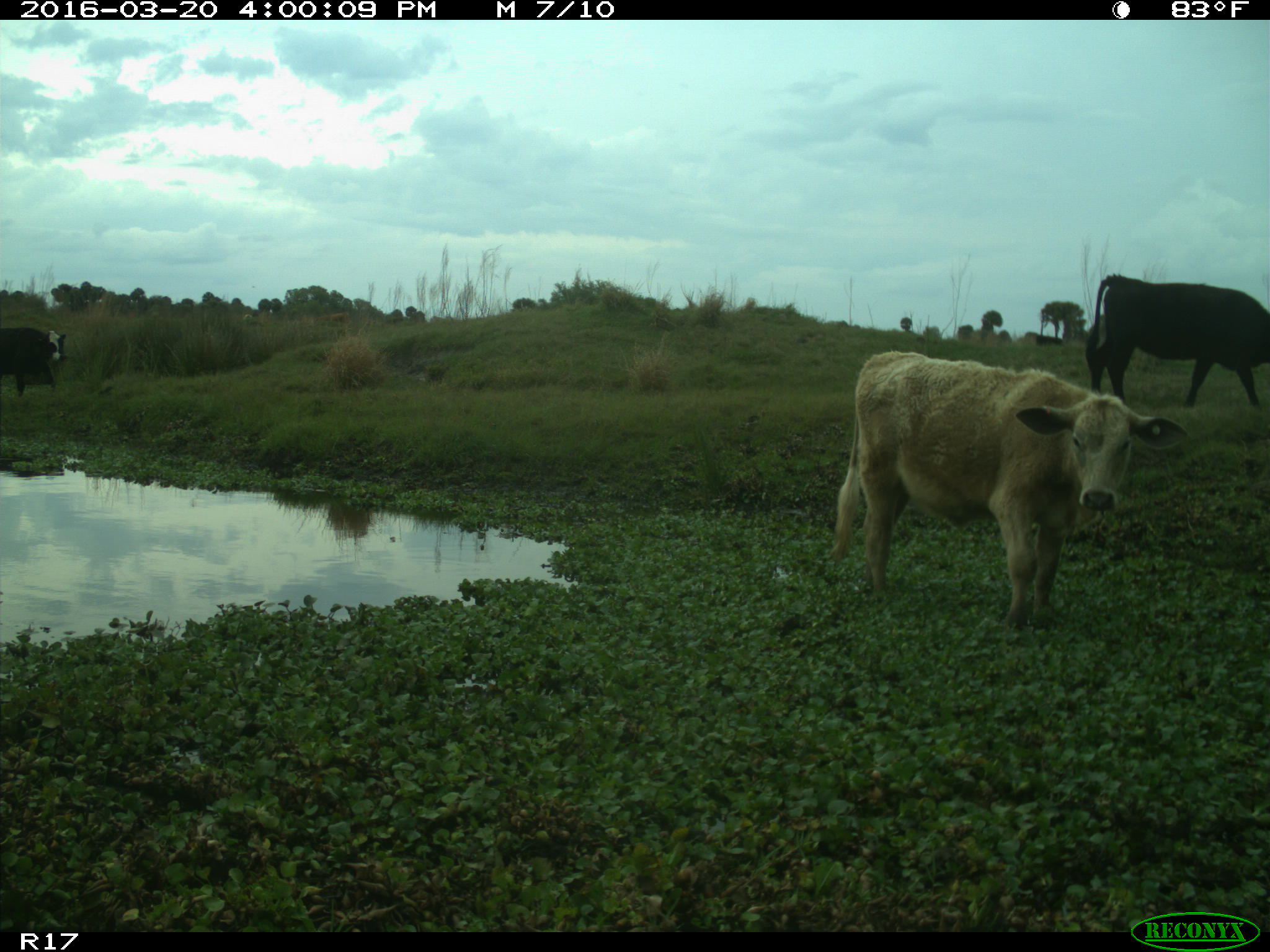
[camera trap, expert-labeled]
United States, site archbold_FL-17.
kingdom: Animalia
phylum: Chordata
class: Mammalia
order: Artiodactyla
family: Bovidae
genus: Bos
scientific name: Bos taurus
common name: domestic cow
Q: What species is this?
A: Bos taurus (domestic cow).